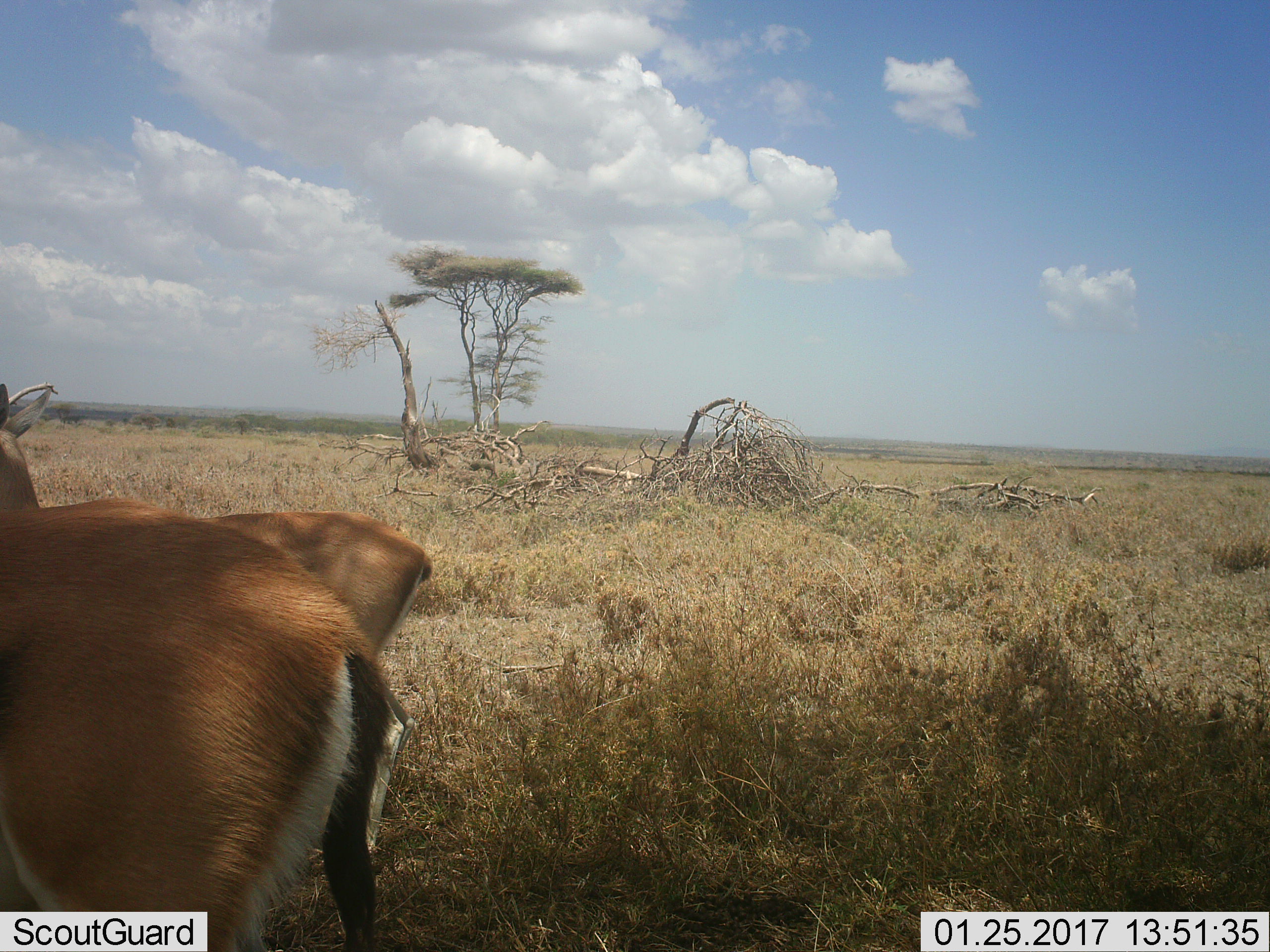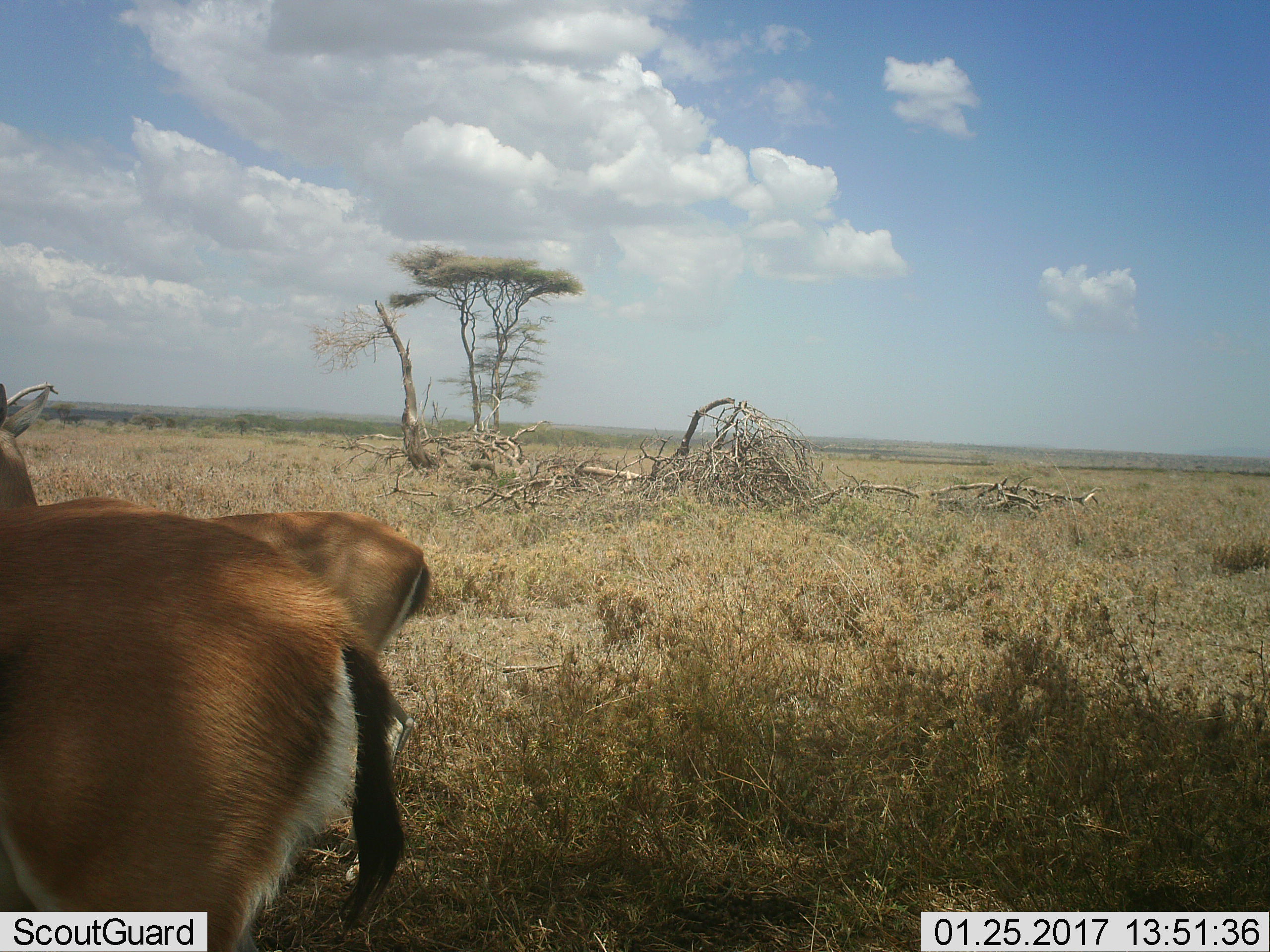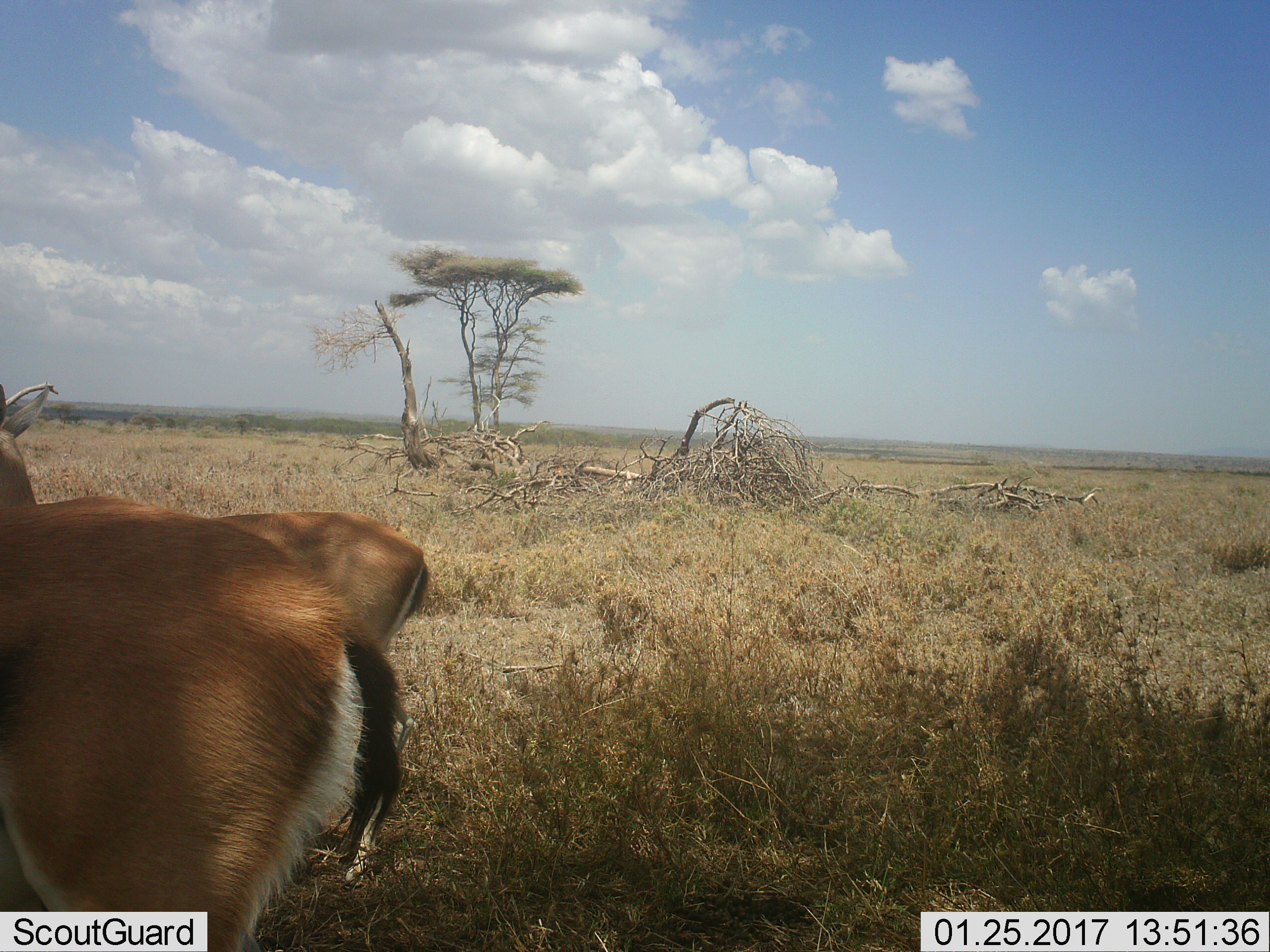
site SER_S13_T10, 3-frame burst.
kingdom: Animalia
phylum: Chordata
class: Mammalia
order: Artiodactyla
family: Bovidae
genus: Eudorcas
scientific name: Eudorcas thomsonii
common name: thomson's gazelle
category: gazellethomsons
Gazellethomsons (thomson's gazelle) (Eudorcas thomsonii), count 2. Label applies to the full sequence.